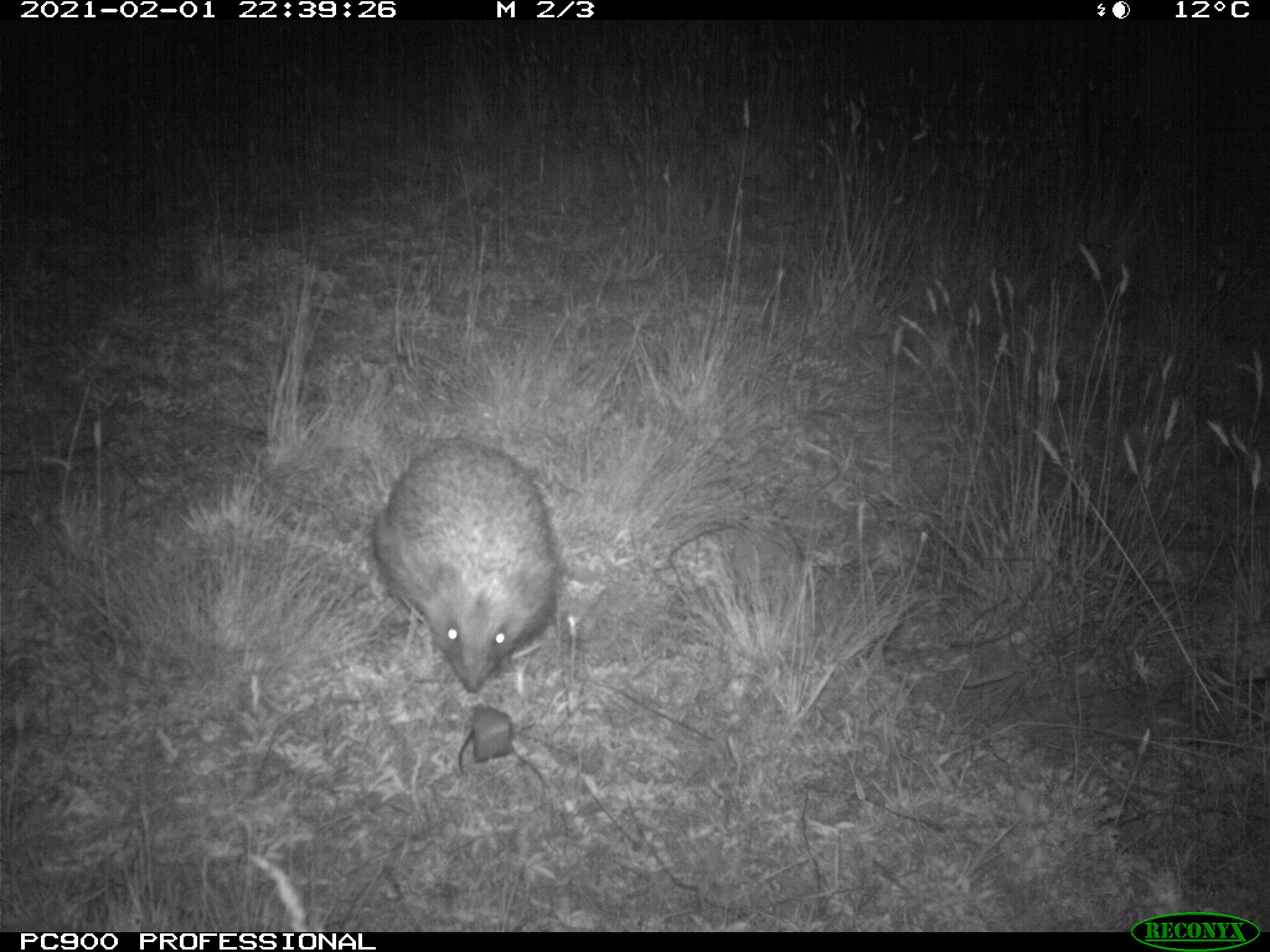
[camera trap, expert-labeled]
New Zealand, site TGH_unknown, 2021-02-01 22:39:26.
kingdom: Animalia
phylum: Chordata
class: Mammalia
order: Eulipotyphla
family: Erinaceidae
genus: Erinaceus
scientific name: Erinaceus europaeus europaeus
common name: european hedgehog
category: hedgehog